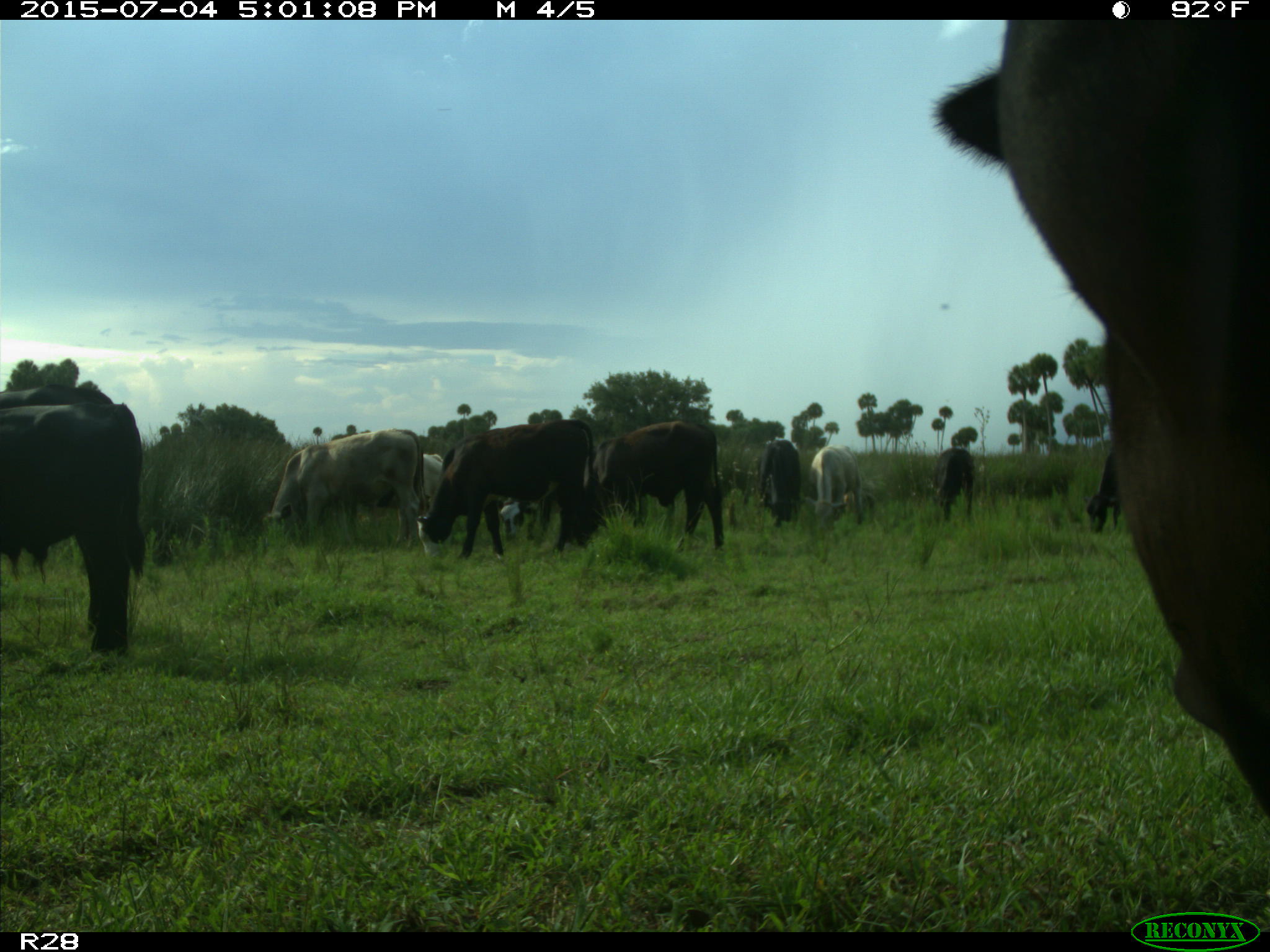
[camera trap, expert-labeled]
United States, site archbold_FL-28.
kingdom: Animalia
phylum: Chordata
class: Mammalia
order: Artiodactyla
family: Bovidae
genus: Bos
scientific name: Bos taurus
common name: domestic cow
Bos taurus (domestic cow).